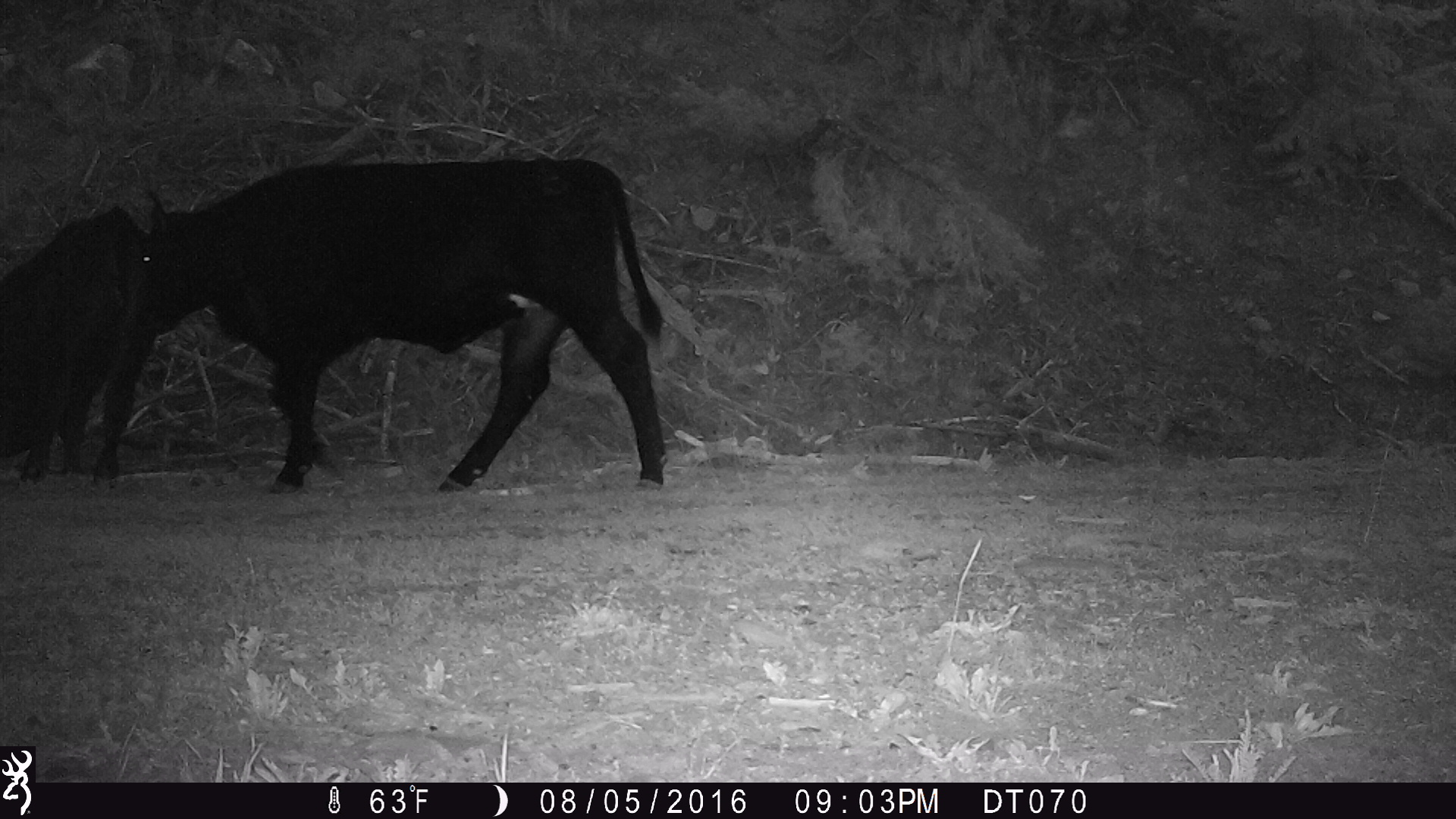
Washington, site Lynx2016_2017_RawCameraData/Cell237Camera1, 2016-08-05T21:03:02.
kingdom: Animalia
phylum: Chordata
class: Mammalia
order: Artiodactyla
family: Bovidae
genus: Bos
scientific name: Bos taurus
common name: domestic cattle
Domestic cattle (Bos taurus). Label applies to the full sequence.